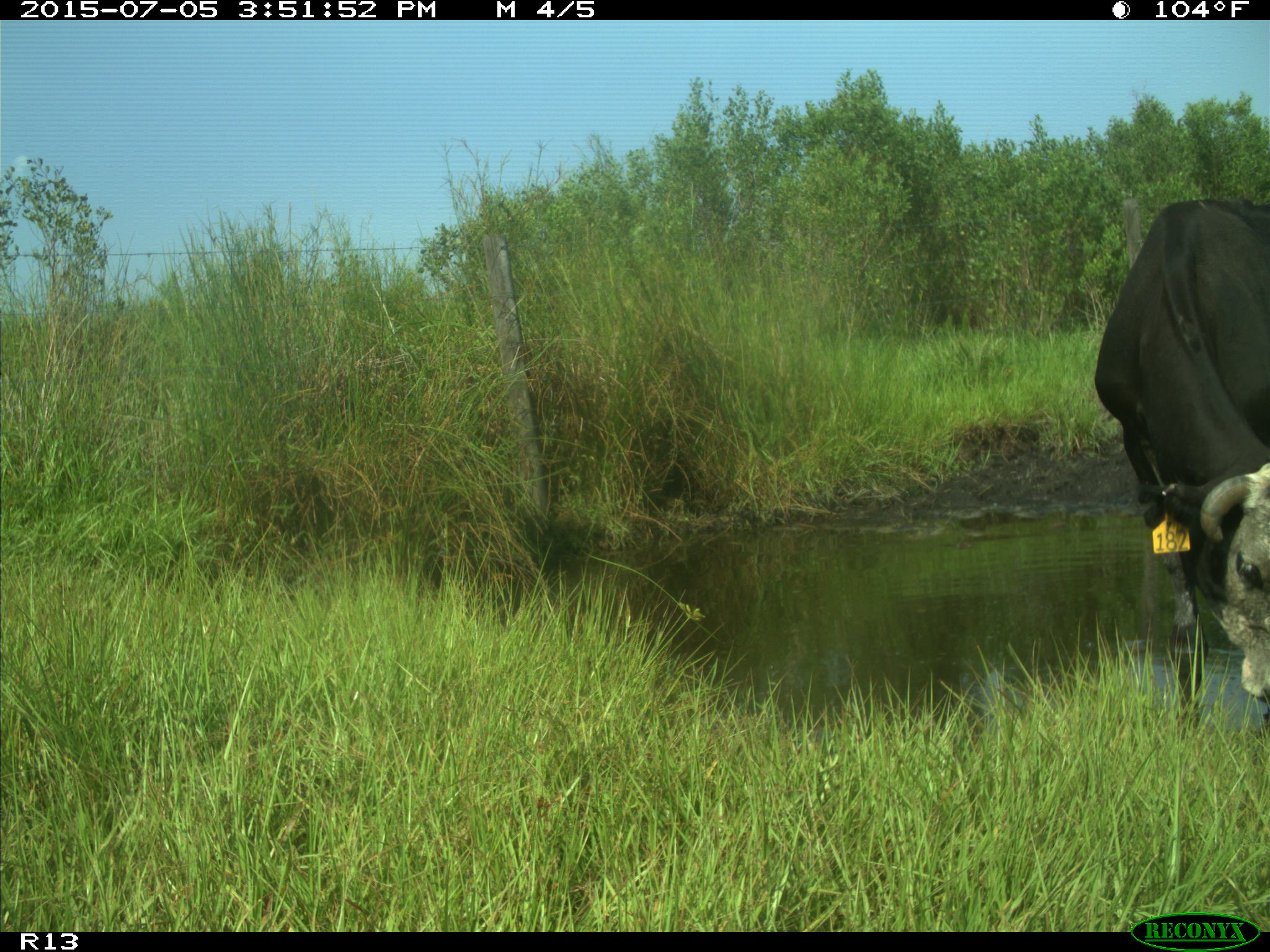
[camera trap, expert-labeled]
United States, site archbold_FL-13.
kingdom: Animalia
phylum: Chordata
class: Mammalia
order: Artiodactyla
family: Bovidae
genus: Bos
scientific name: Bos taurus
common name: domestic cow